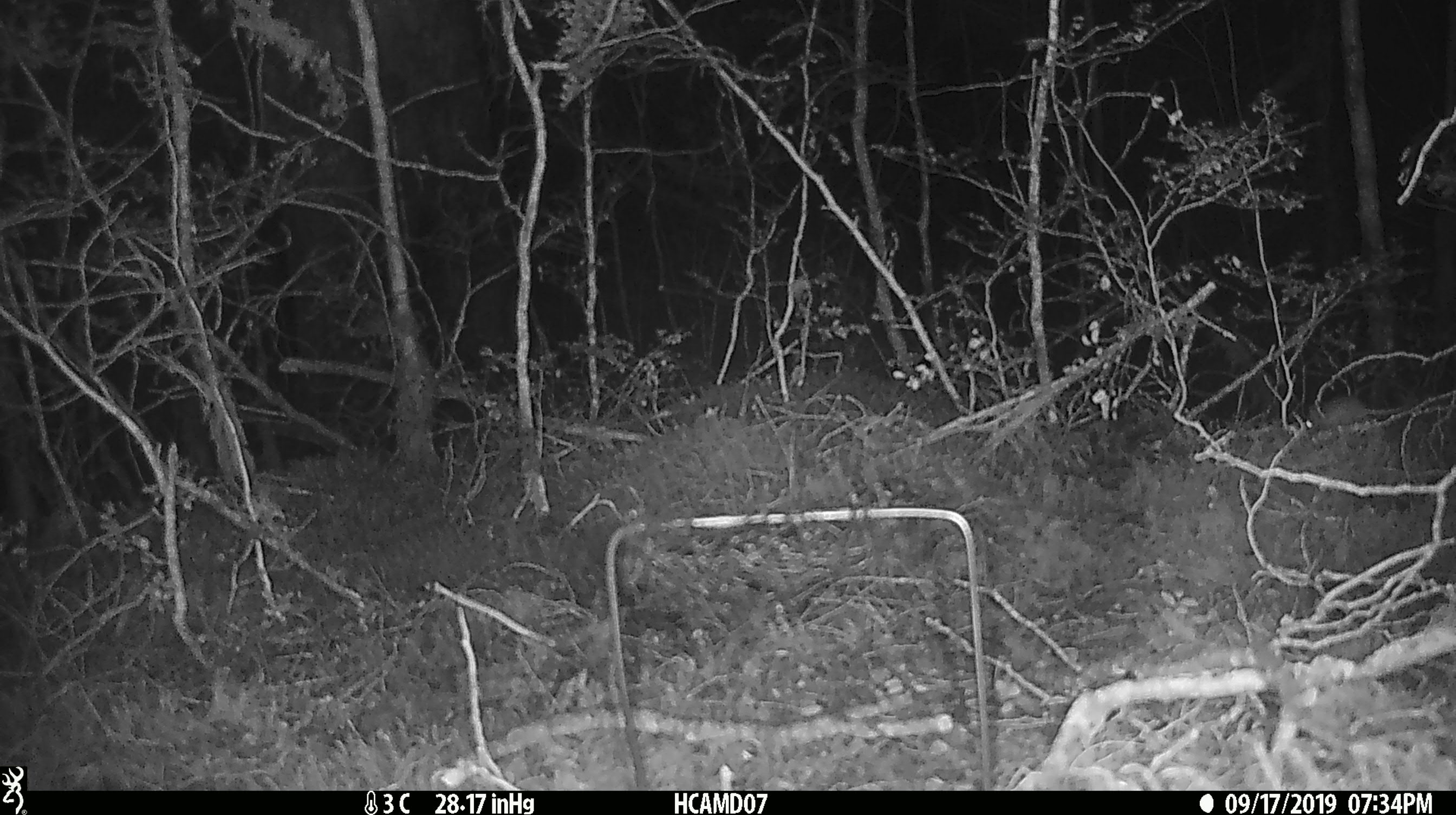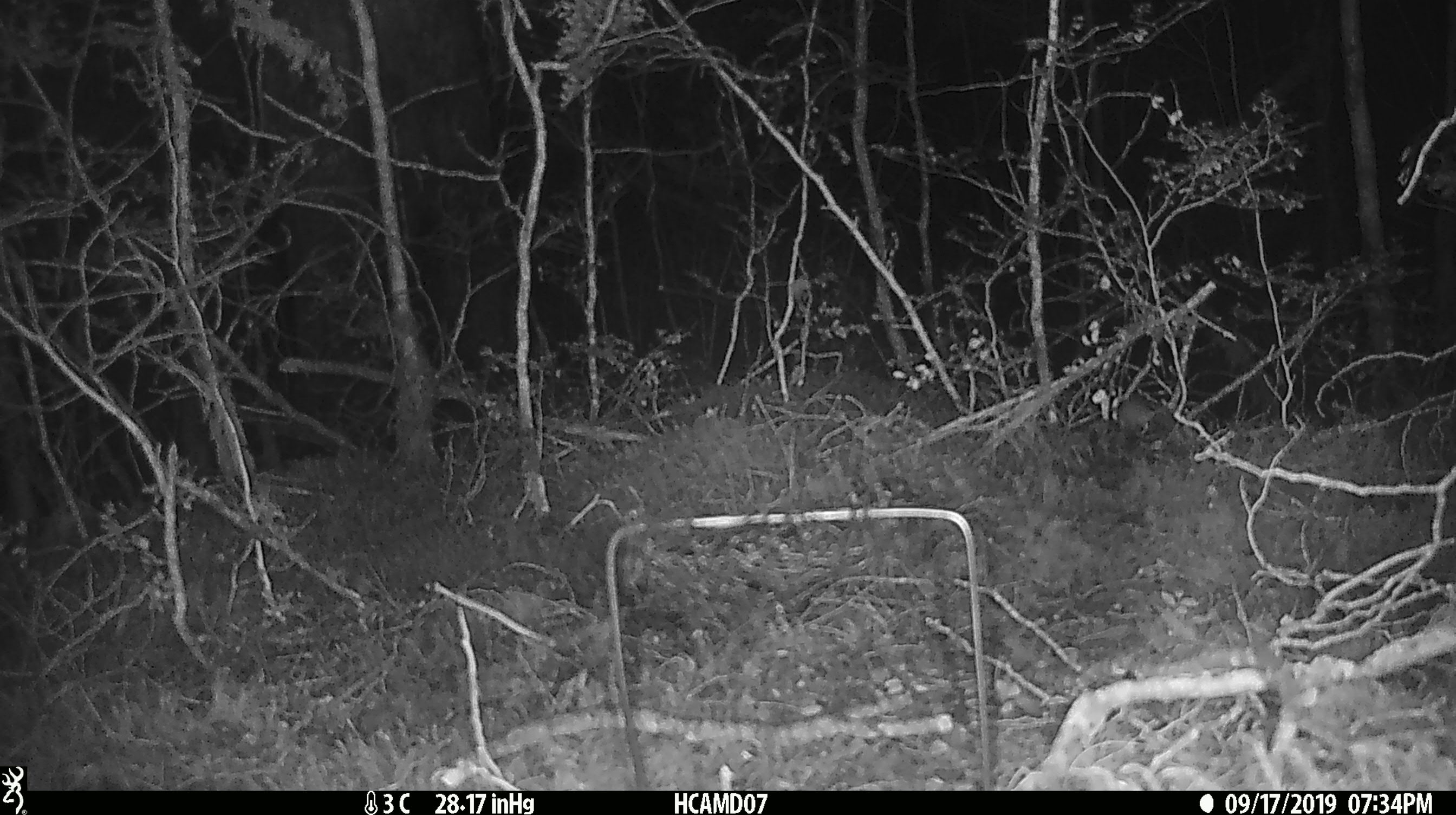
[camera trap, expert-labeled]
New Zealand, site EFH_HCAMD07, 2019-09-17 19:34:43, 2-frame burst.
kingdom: Animalia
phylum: Chordata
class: Mammalia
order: Rodentia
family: Muridae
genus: Mus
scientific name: Mus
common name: mouse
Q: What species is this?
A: Mouse (Mus).